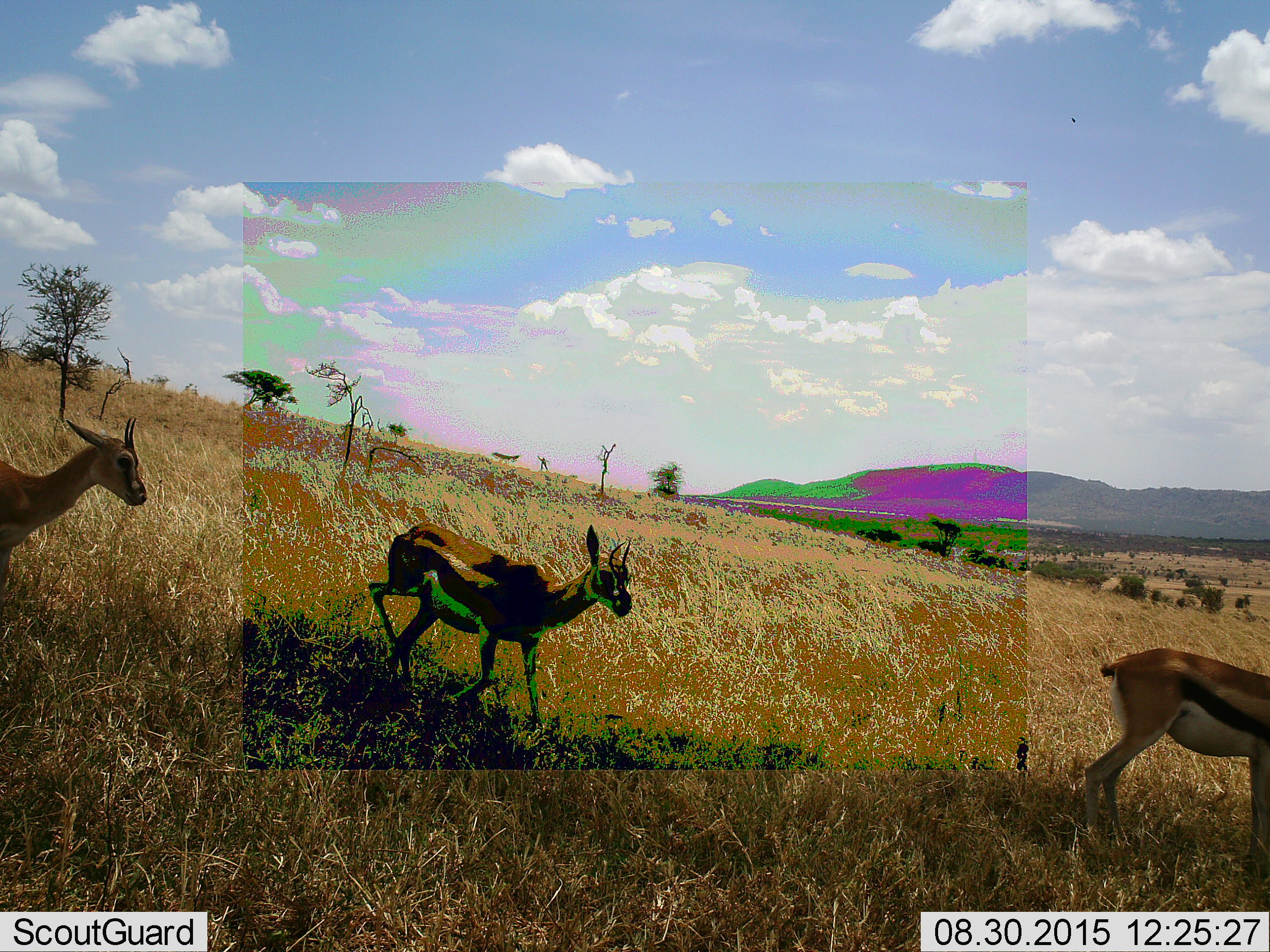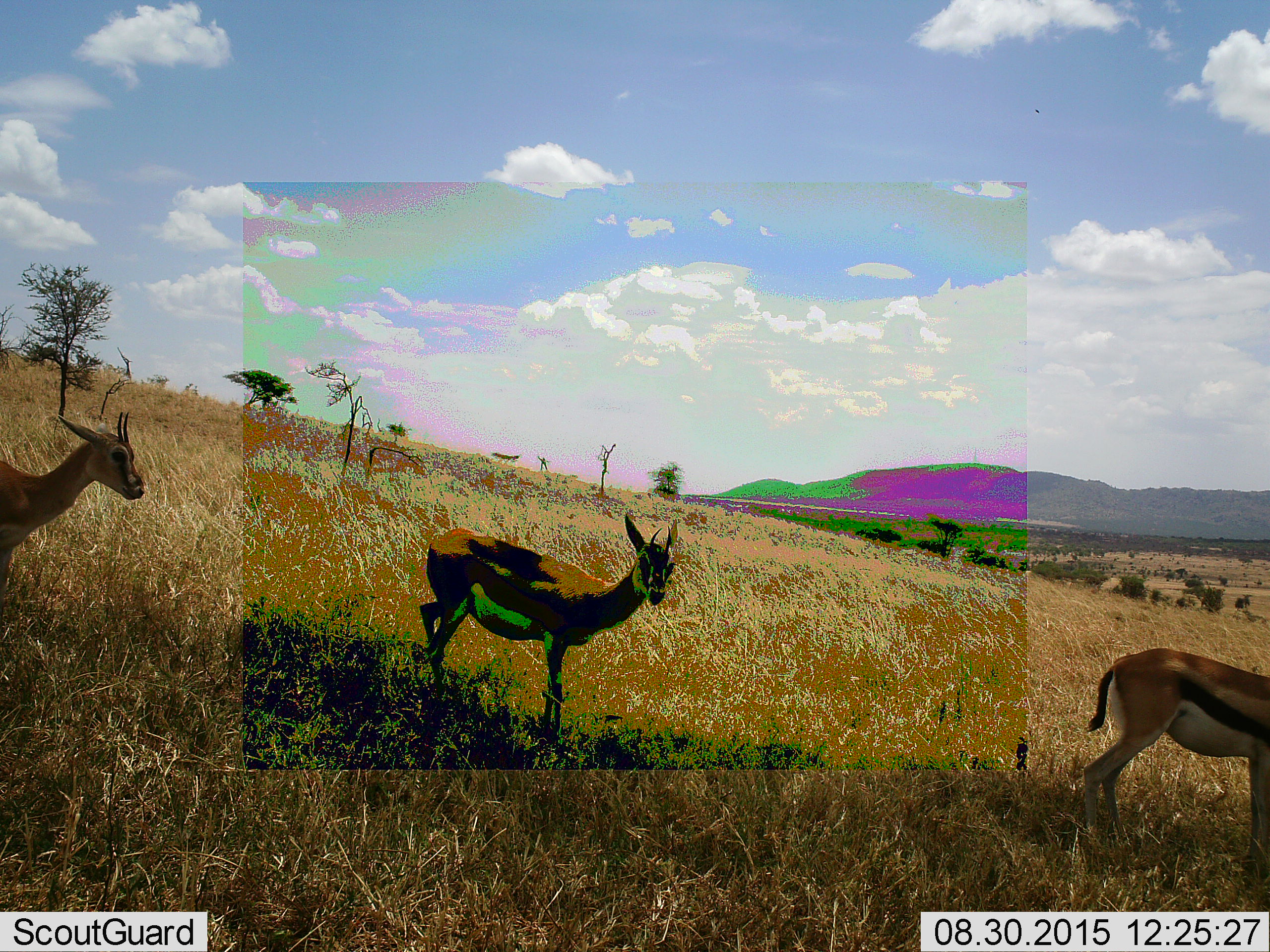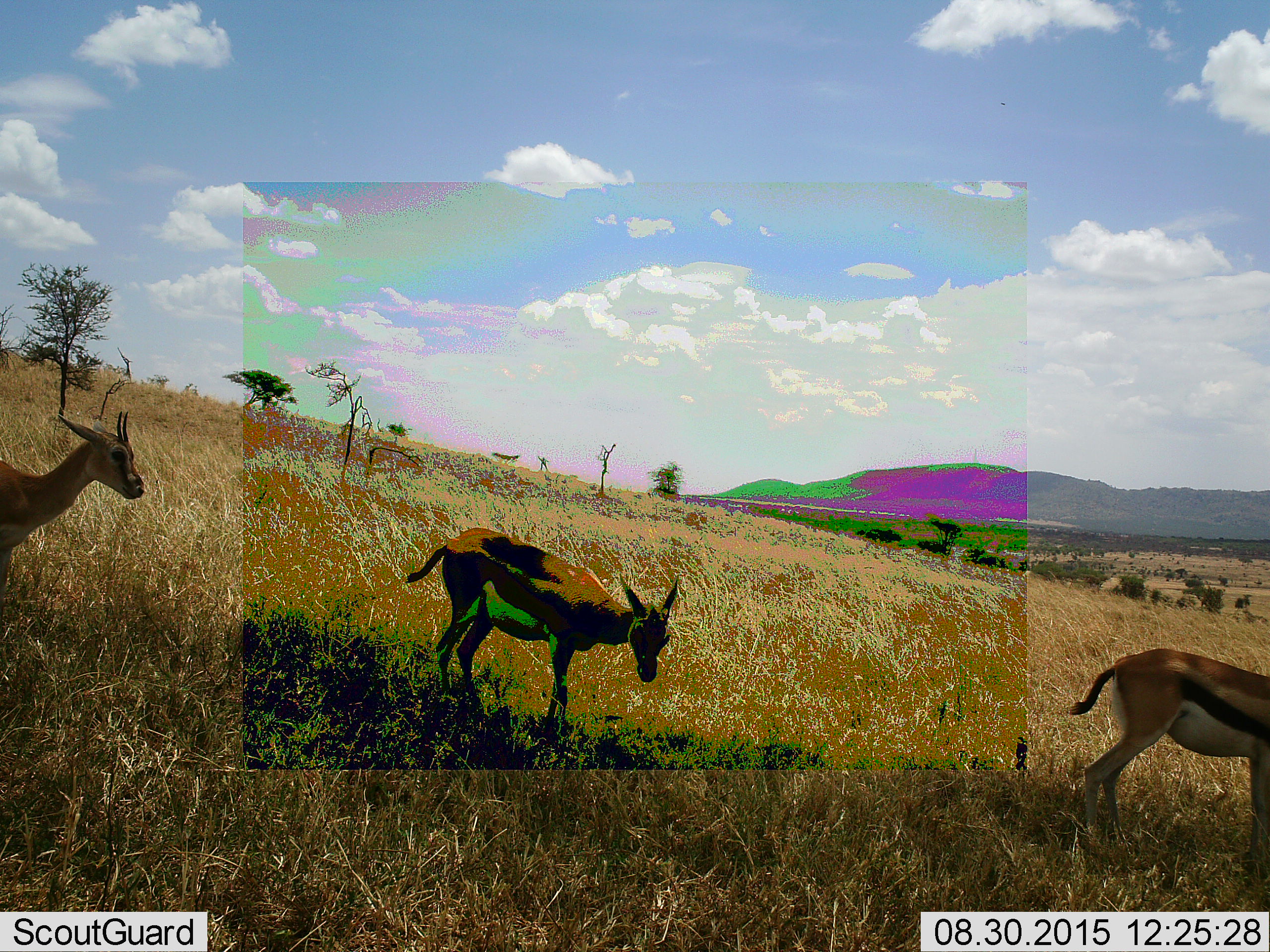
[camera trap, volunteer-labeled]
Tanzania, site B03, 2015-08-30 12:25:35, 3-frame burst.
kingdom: Animalia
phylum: Chordata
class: Mammalia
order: Artiodactyla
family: Bovidae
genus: Eudorcas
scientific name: Eudorcas thomsonii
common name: thomson's gazelle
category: gazellethomsons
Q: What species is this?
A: Gazellethomsons (thomson's gazelle) (Eudorcas thomsonii).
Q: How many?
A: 3.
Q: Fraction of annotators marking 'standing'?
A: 67%.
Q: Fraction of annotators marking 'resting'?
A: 0%.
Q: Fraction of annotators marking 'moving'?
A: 56%.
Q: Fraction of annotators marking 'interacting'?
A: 0%.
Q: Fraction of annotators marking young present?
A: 0%.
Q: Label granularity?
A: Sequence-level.